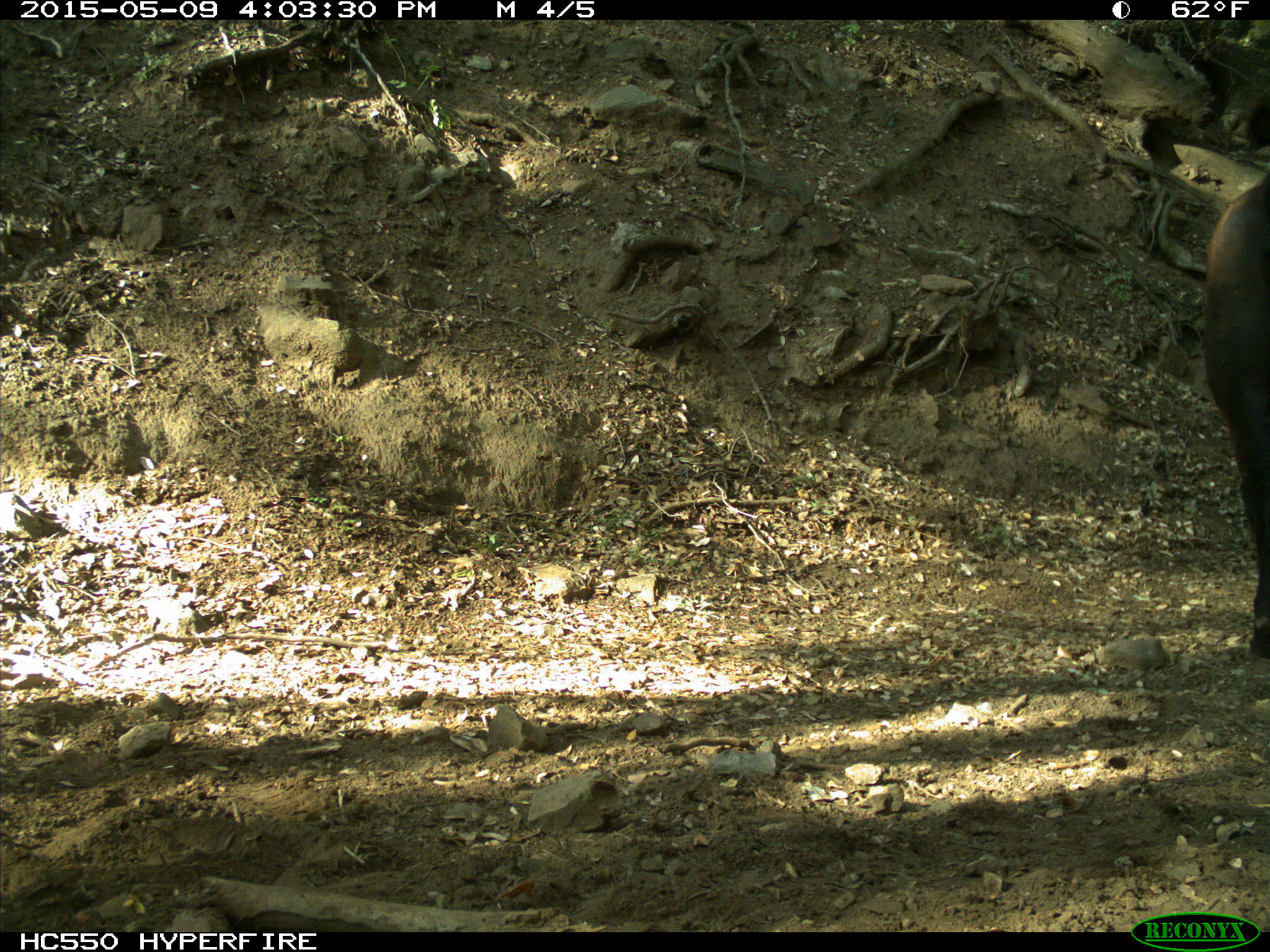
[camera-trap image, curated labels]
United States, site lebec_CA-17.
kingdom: Animalia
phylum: Chordata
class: Mammalia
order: Artiodactyla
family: Bovidae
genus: Bos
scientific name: Bos taurus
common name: domestic cow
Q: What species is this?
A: Bos taurus (domestic cow).